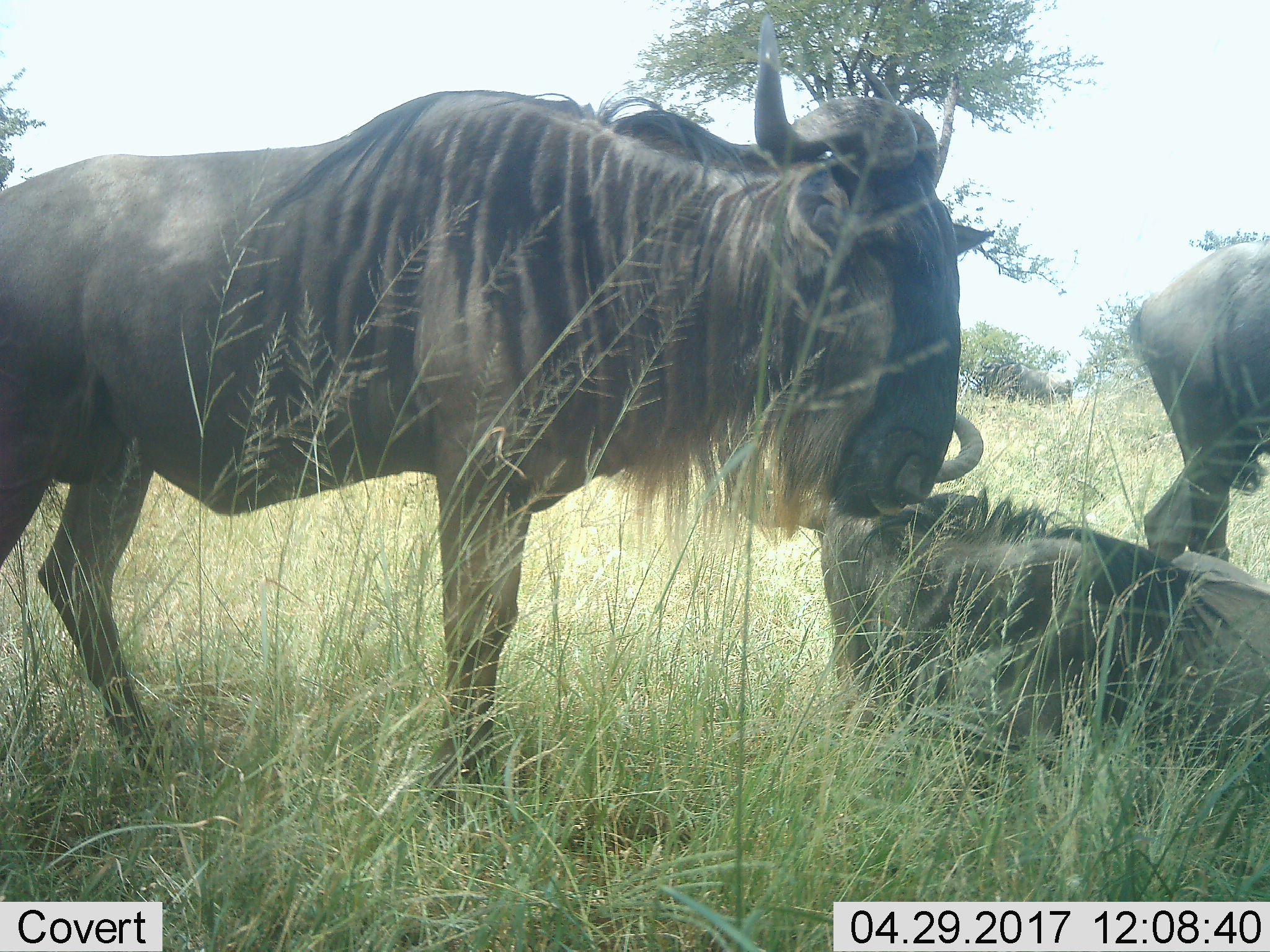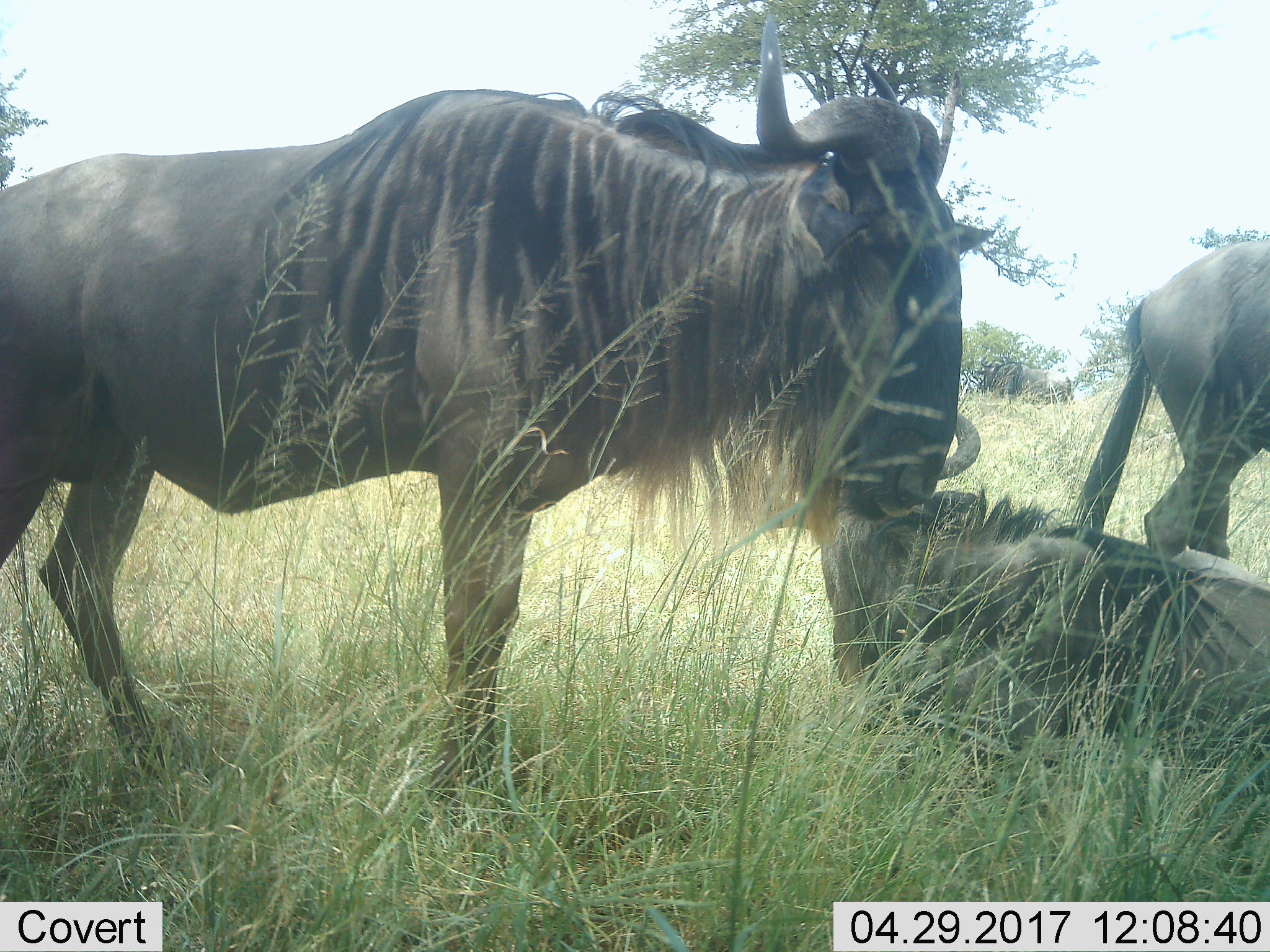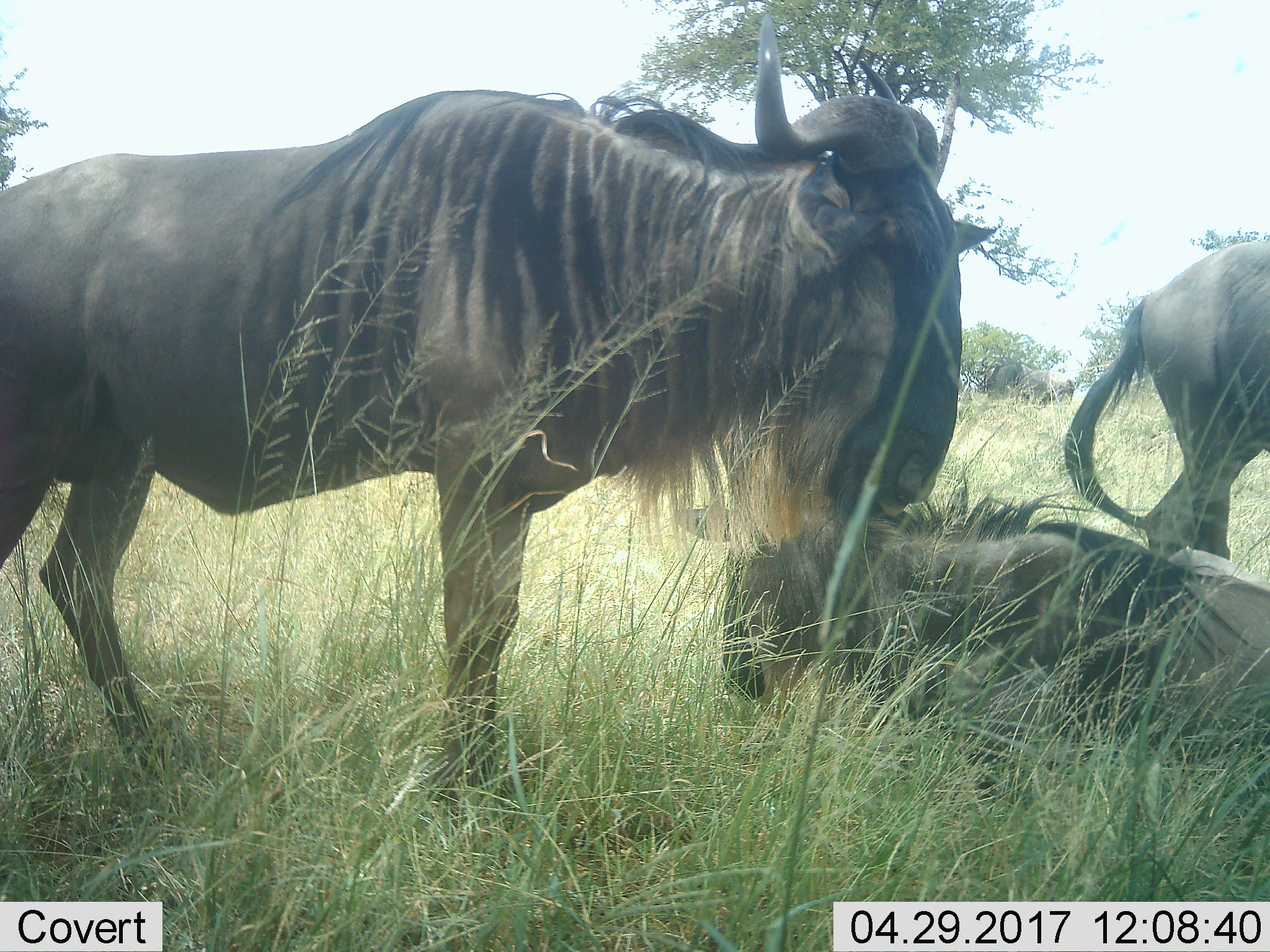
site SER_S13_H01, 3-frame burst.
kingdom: Animalia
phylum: Chordata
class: Mammalia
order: Artiodactyla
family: Bovidae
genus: Connochaetes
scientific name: Connochaetes taurinus taurinus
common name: blue wildebeest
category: wildebeestblue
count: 3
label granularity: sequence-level